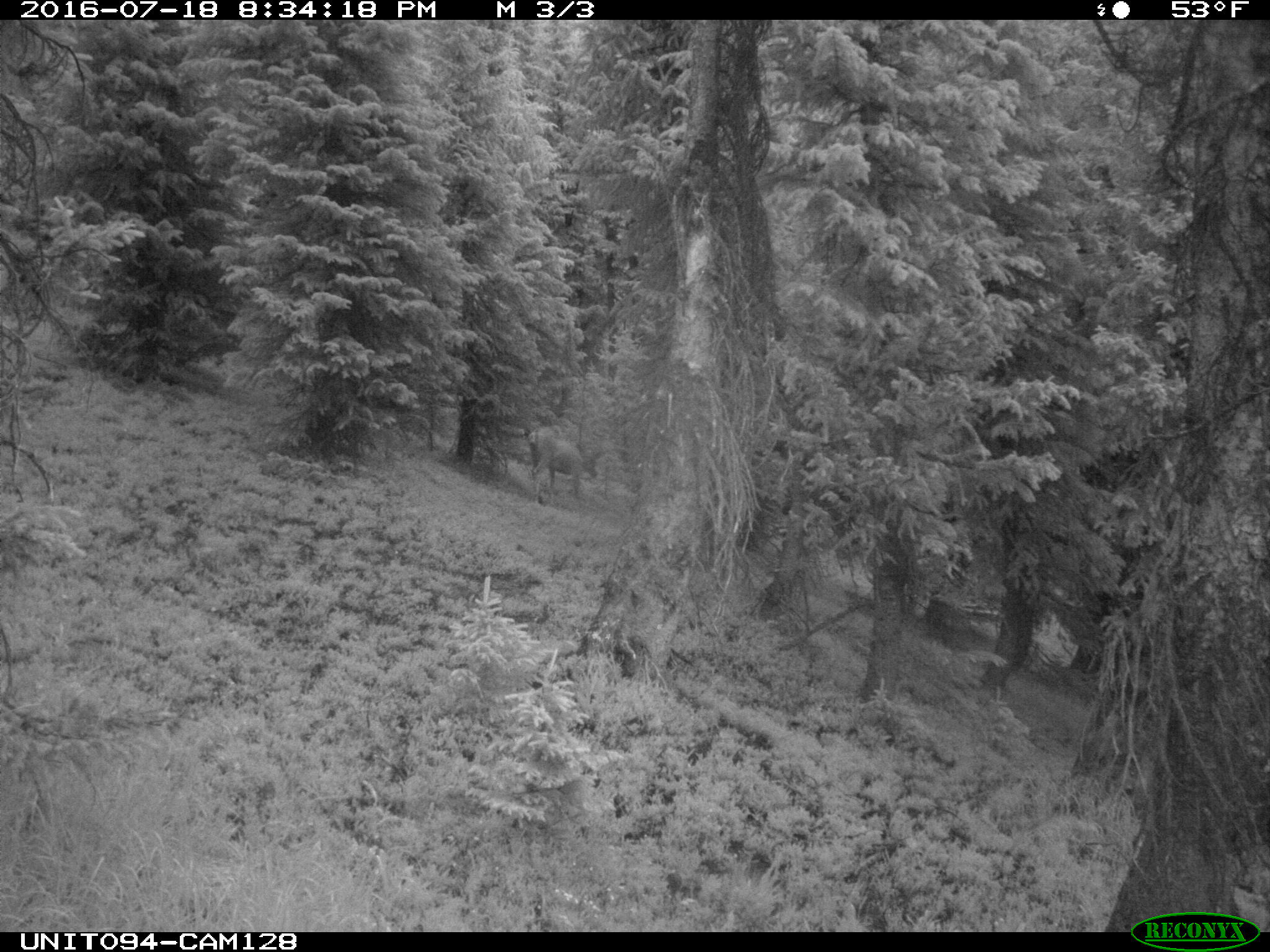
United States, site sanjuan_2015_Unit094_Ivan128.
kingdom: Animalia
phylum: Chordata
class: Mammalia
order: Artiodactyla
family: Cervidae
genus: Odocoileus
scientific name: Odocoileus hemionus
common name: mule deer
Odocoileus hemionus (mule deer).